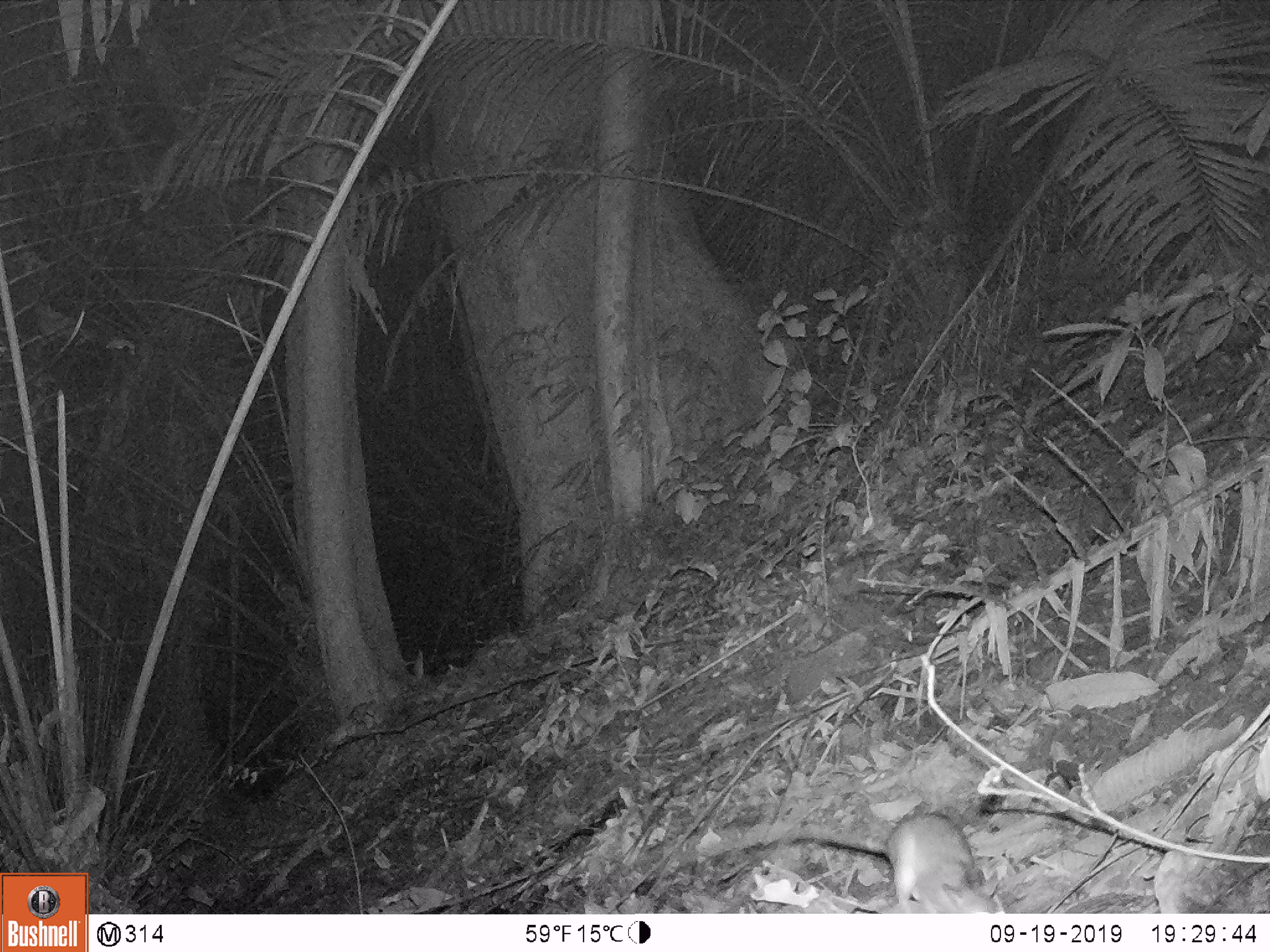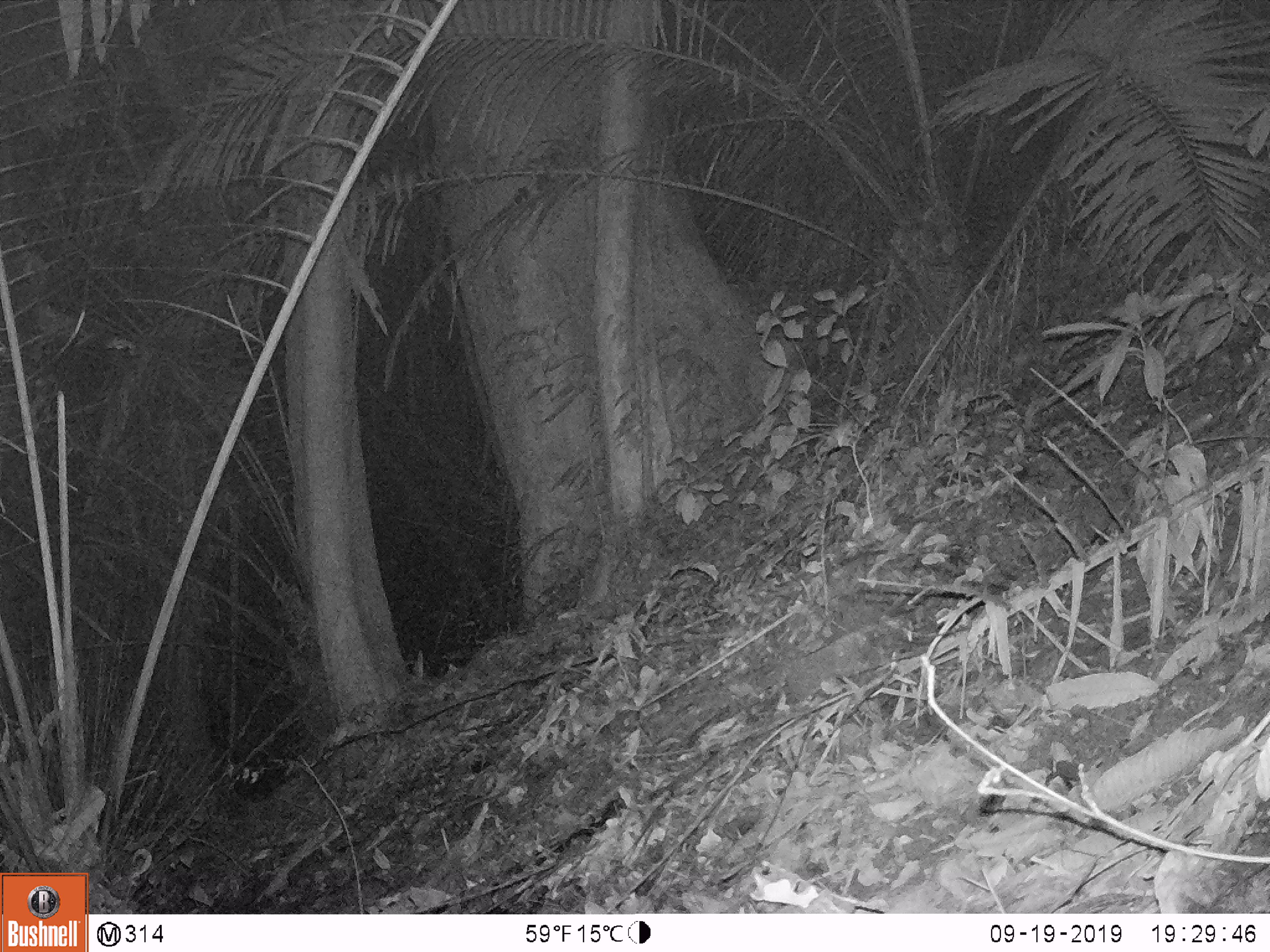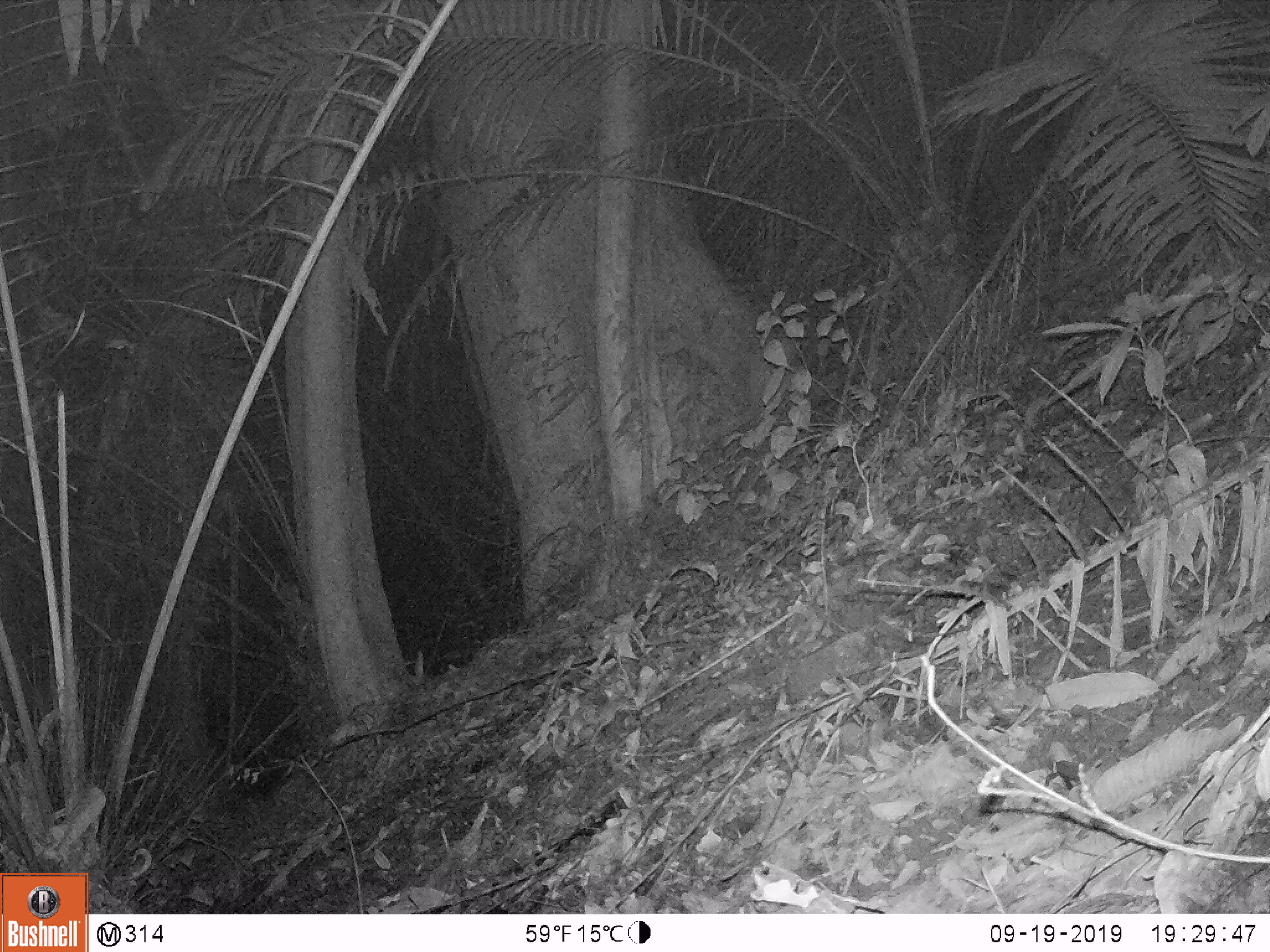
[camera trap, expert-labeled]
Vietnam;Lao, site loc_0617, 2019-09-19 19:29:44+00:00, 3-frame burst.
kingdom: Animalia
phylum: Chordata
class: Mammalia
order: Rodentia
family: Muridae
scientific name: Muridae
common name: old-world mice and rats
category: unidentified murid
Unidentified murid (old-world mice and rats) (Muridae). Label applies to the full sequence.